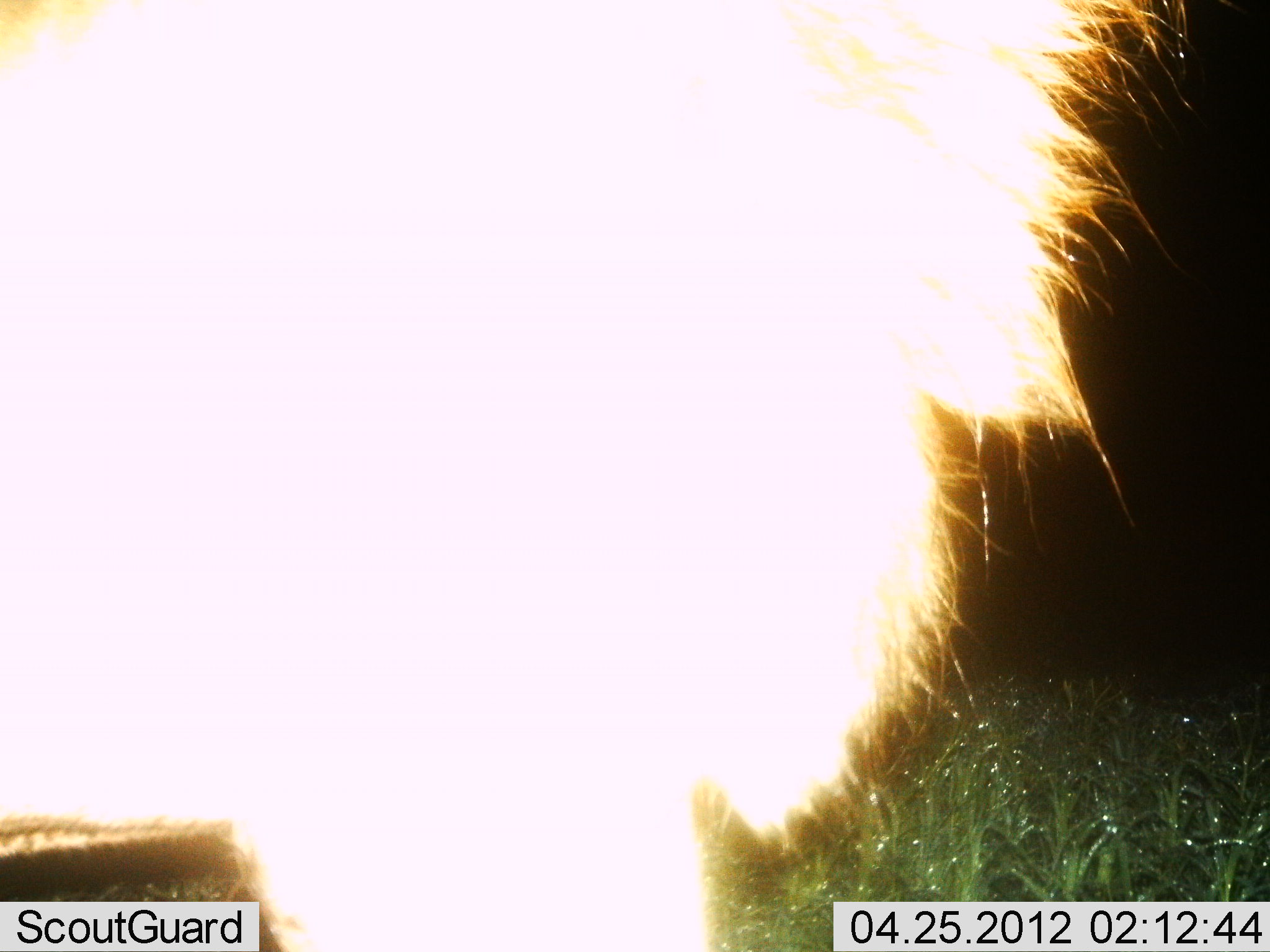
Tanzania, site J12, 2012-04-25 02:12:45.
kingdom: Animalia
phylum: Chordata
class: Mammalia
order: Carnivora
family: Felidae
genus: Panthera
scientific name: Panthera leo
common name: lion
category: lionmale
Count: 1.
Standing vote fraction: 88%.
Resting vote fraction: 0%.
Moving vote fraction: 12%.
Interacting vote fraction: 0%.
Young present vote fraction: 0%.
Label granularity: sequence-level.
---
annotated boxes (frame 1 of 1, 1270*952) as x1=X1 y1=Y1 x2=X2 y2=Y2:
animal: x1=0 y1=0 x2=1189 y2=950